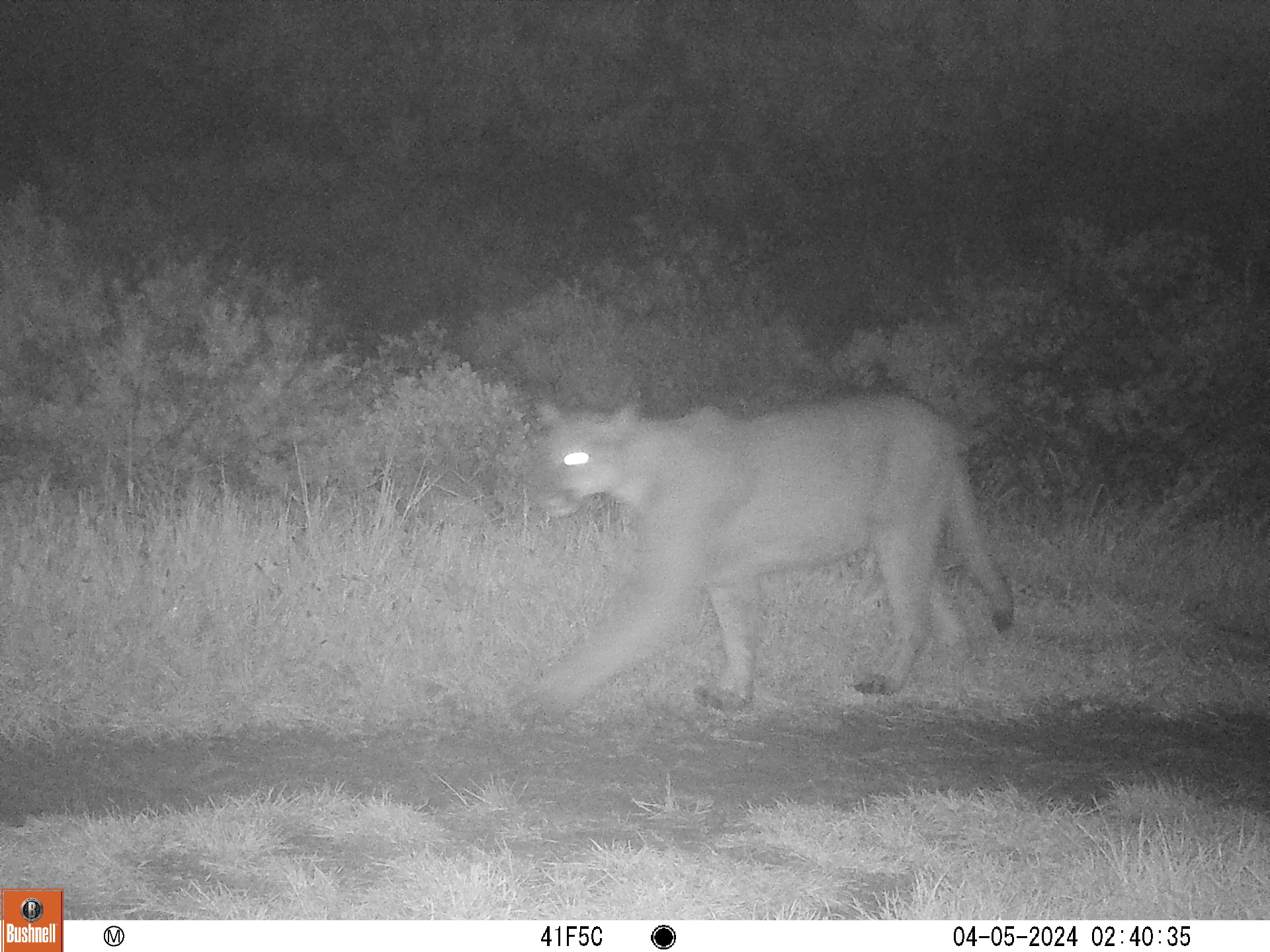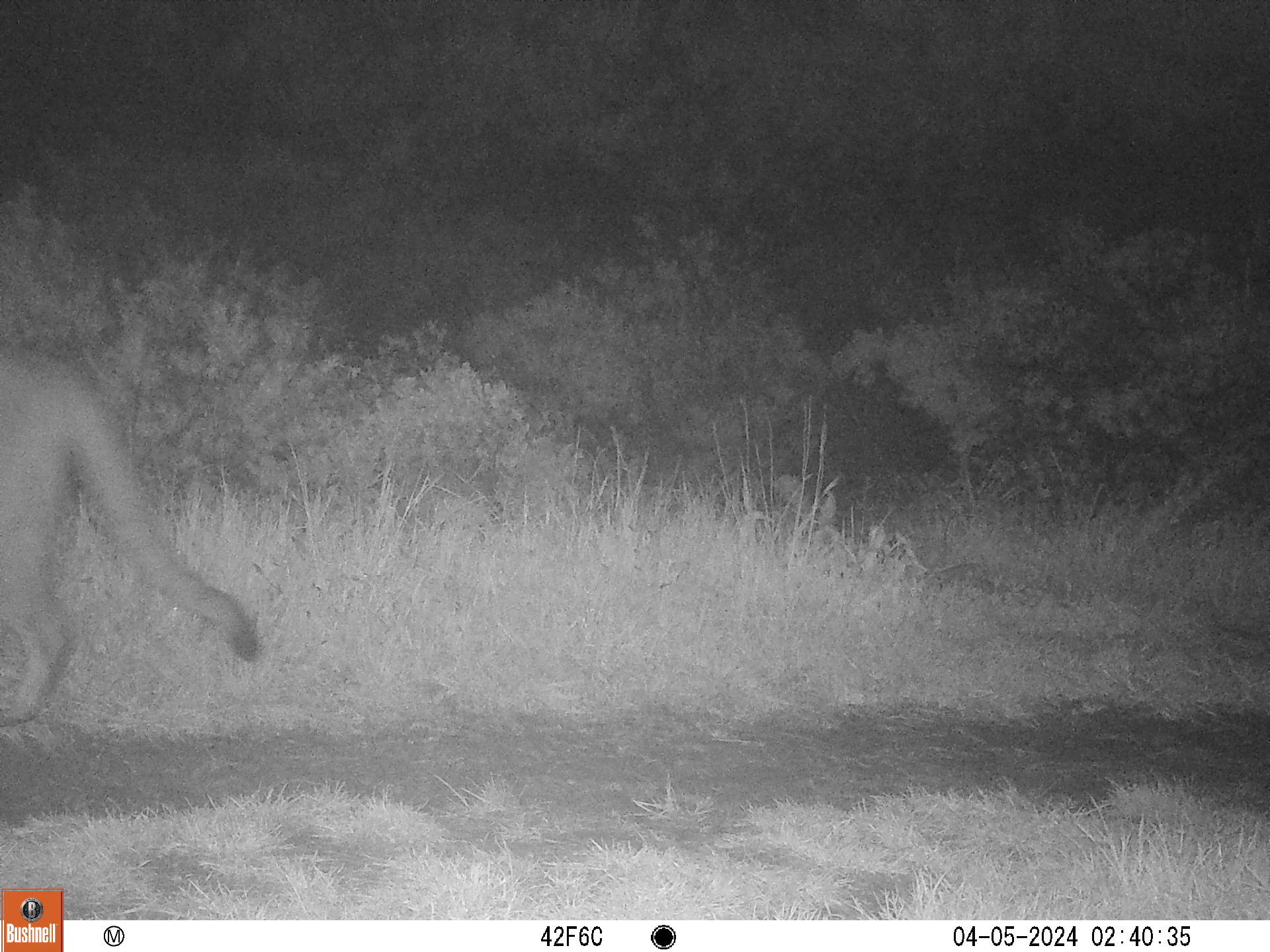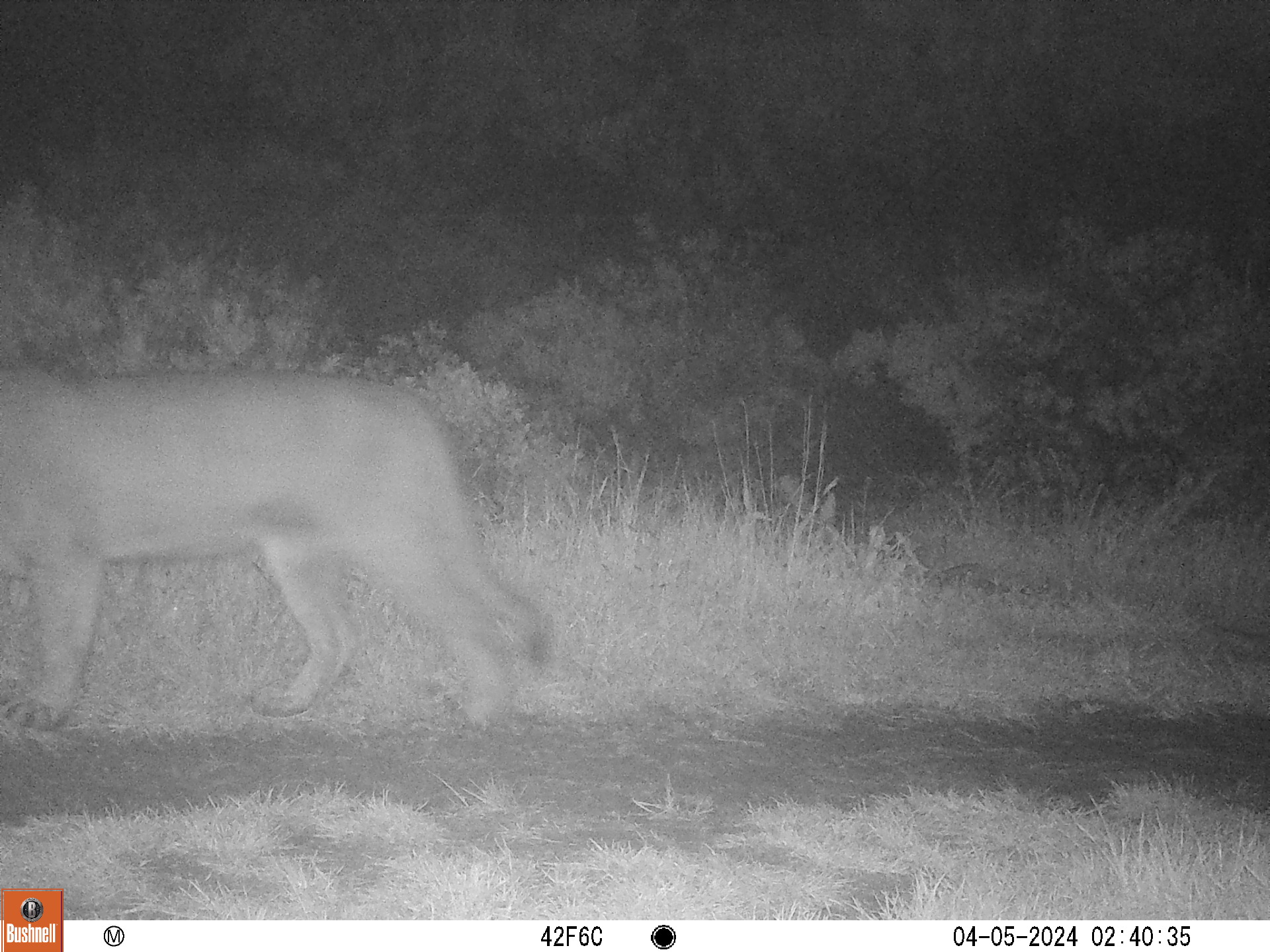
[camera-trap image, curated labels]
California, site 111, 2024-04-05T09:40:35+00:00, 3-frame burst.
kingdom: Animalia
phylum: Chordata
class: Mammalia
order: Carnivora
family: Felidae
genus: Puma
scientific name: Puma concolor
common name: puma